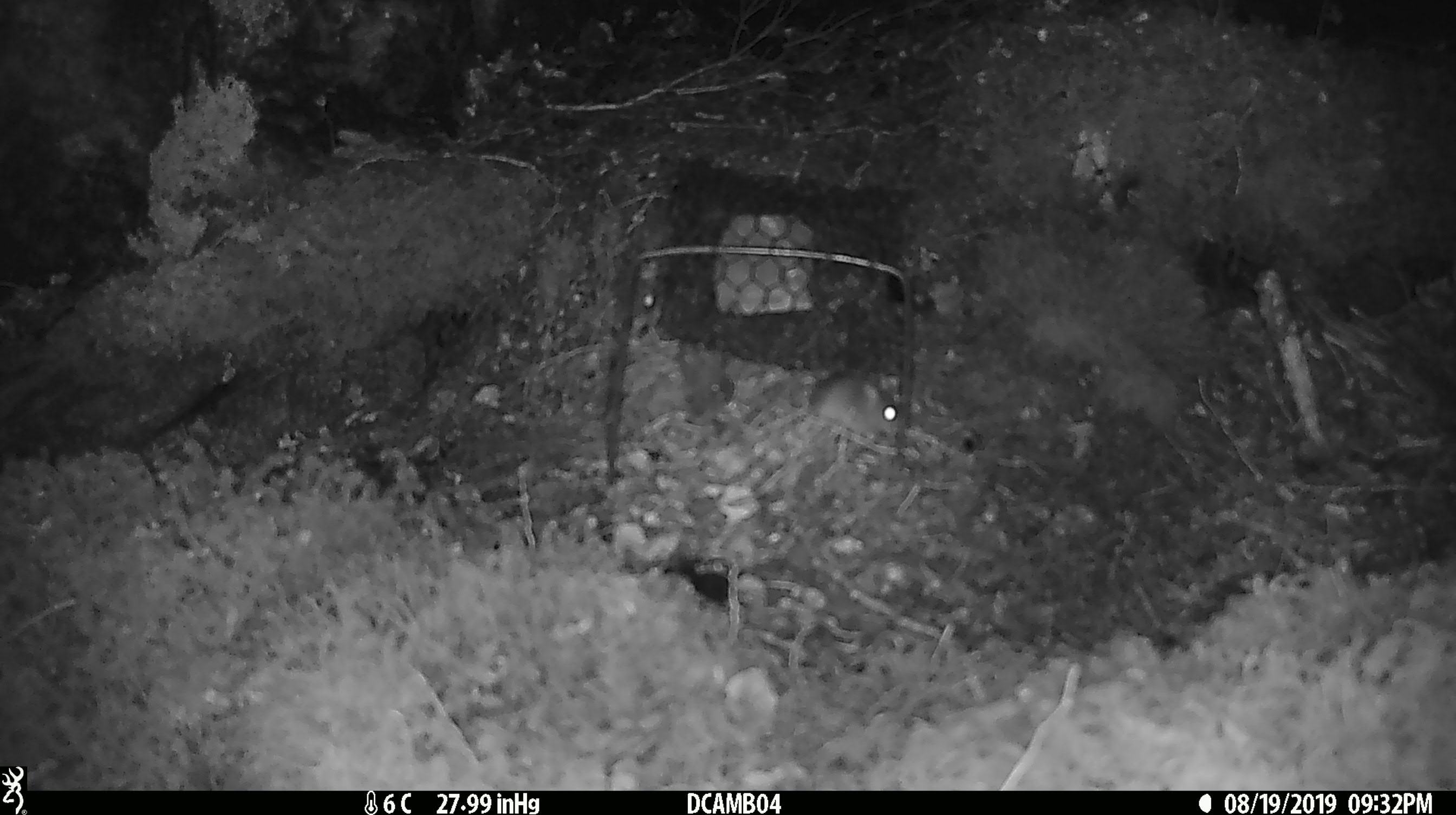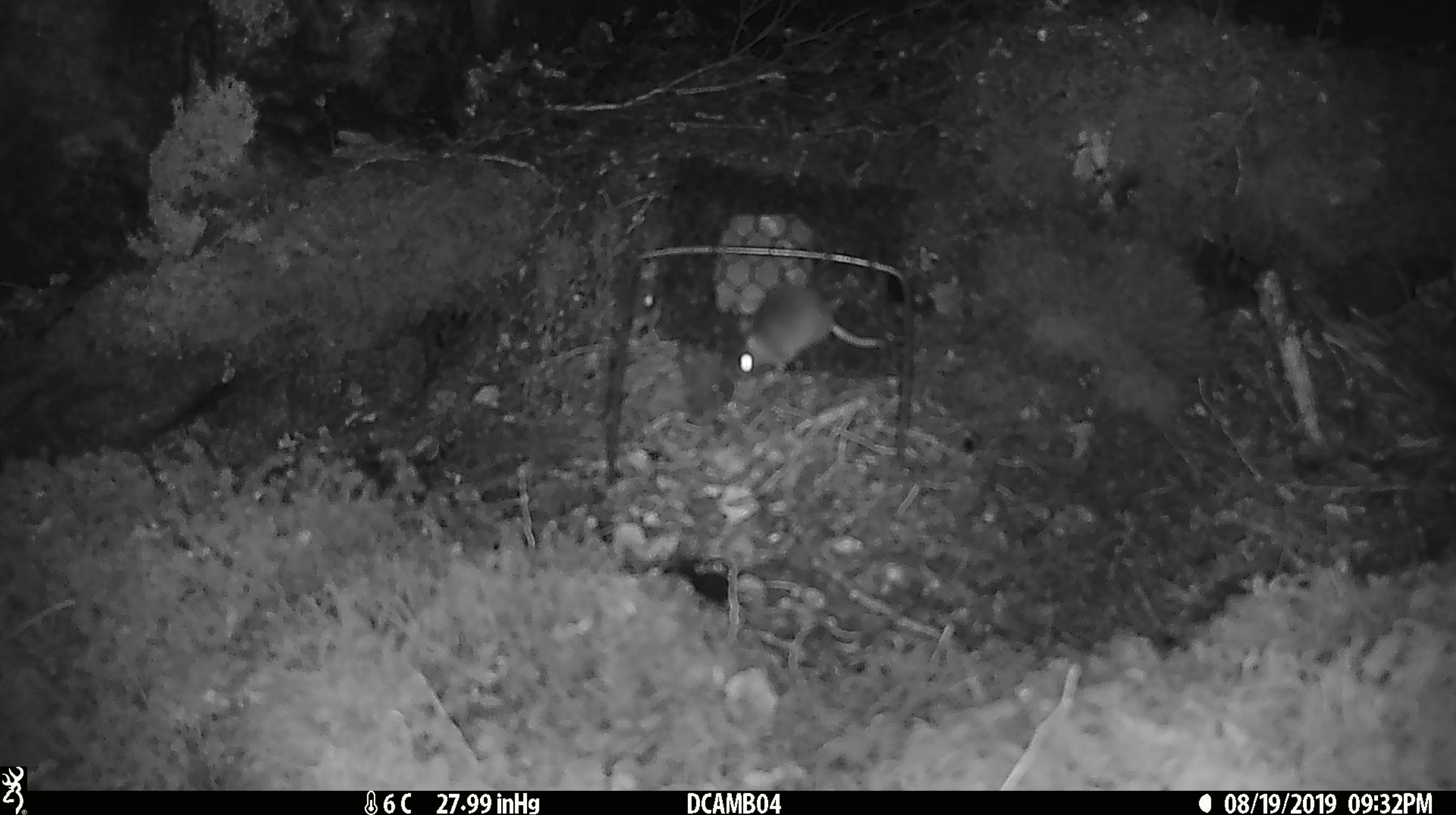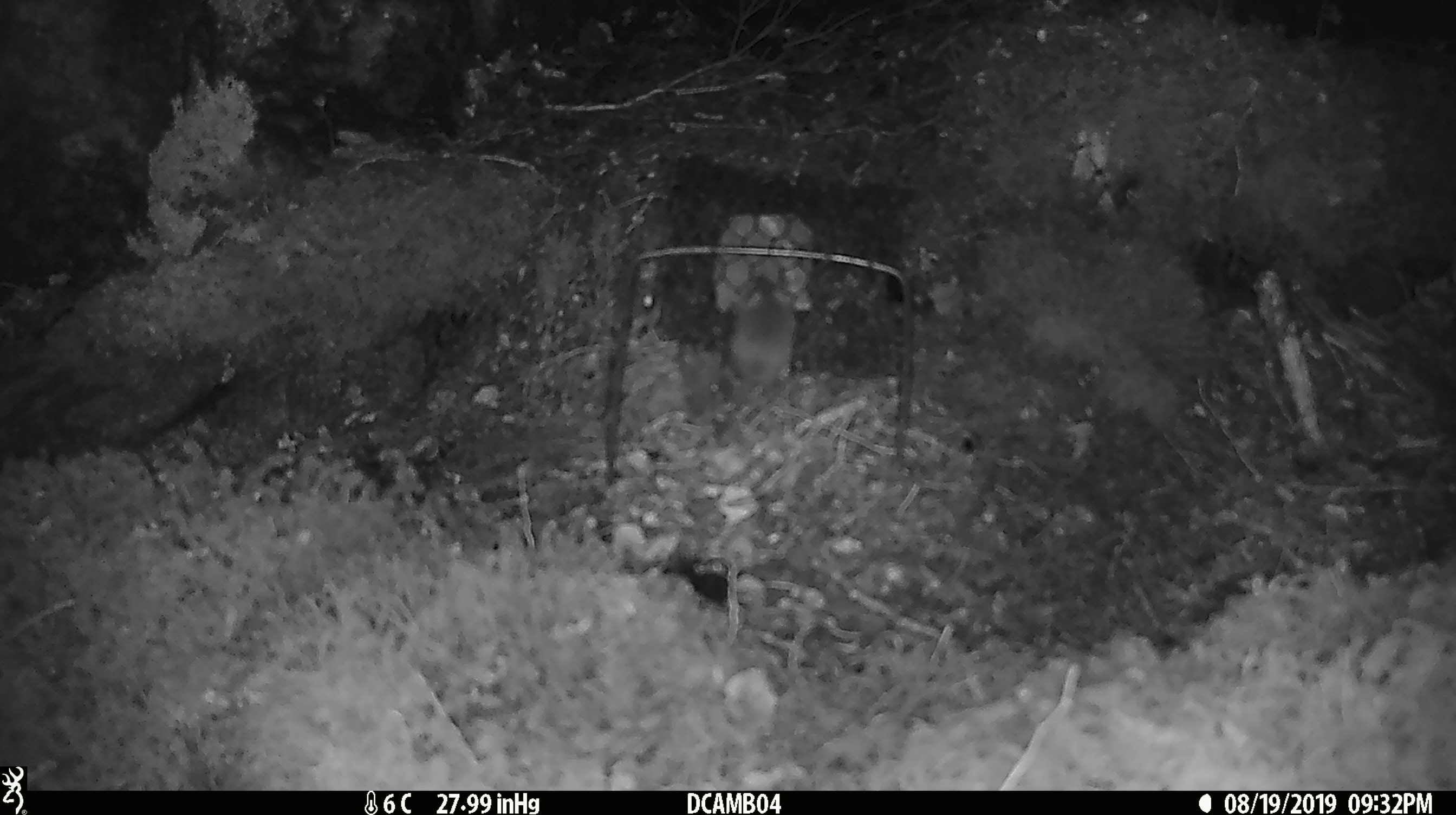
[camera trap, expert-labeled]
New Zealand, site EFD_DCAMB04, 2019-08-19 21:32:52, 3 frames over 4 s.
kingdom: Animalia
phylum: Chordata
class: Mammalia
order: Rodentia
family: Muridae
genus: Mus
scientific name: Mus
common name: mouse